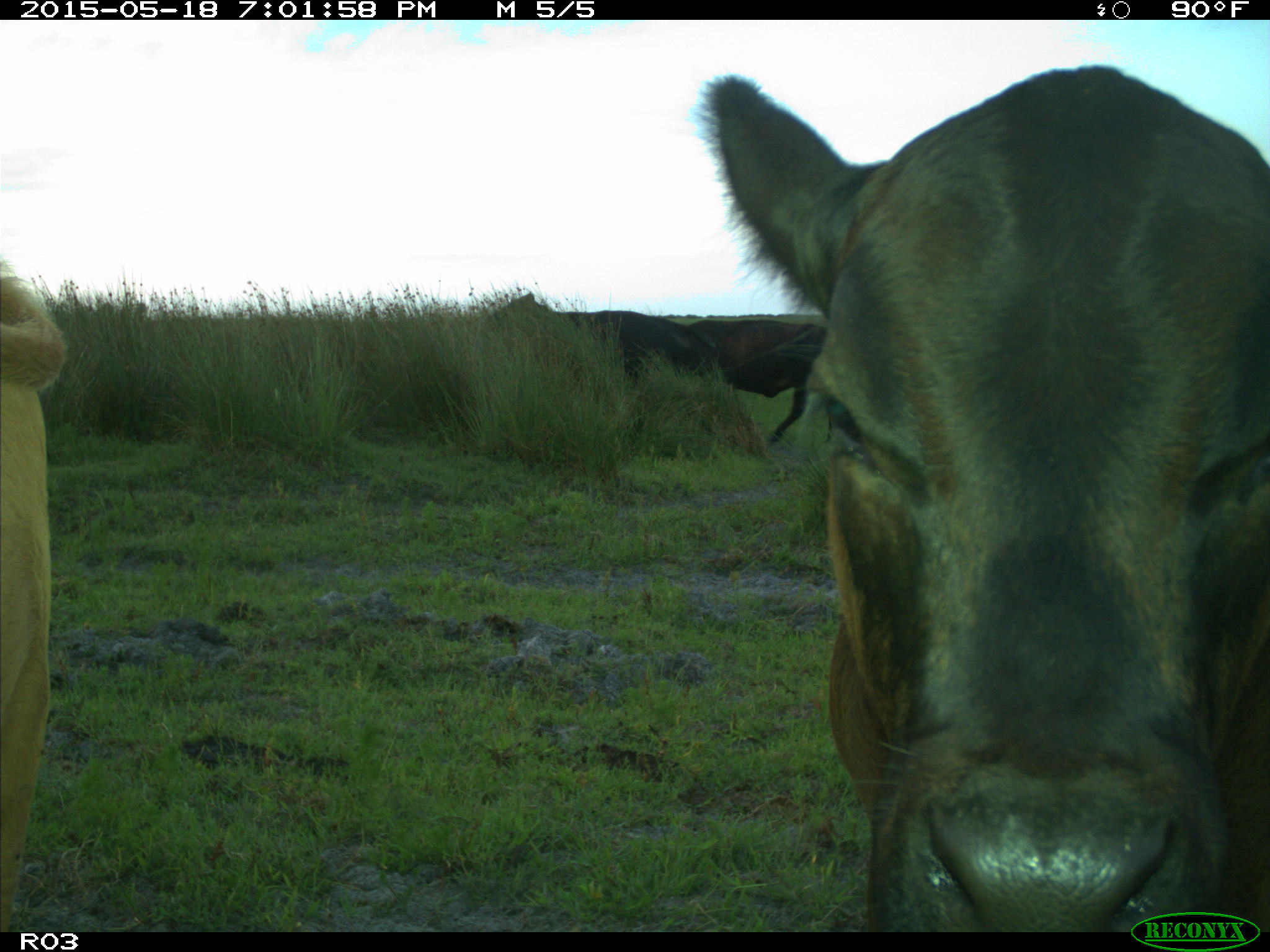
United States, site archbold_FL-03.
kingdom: Animalia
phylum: Chordata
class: Mammalia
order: Artiodactyla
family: Bovidae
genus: Bos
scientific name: Bos taurus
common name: domestic cow